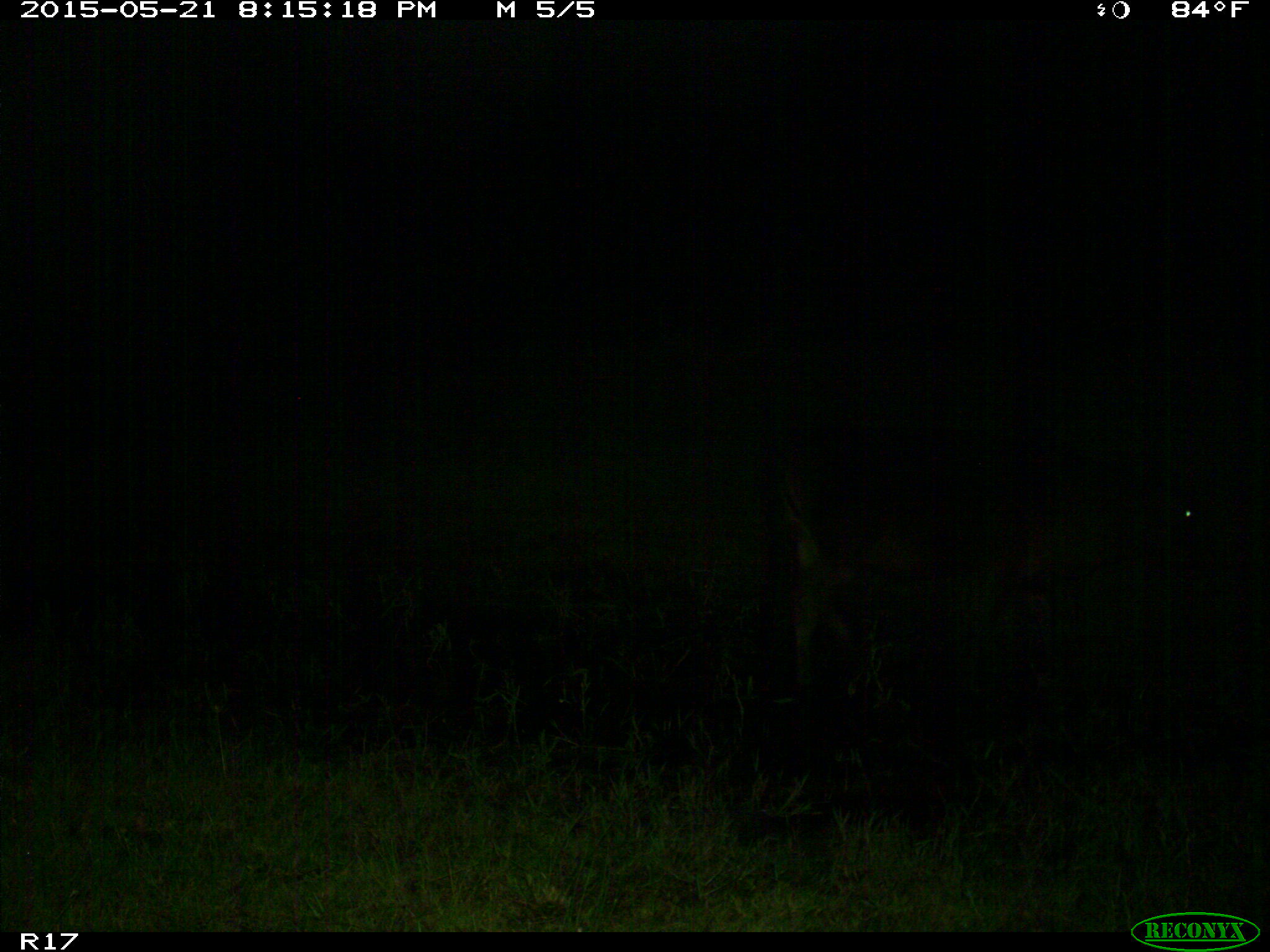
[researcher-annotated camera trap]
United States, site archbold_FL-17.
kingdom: Animalia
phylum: Chordata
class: Mammalia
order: Artiodactyla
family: Bovidae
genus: Bos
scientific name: Bos taurus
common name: domestic cow